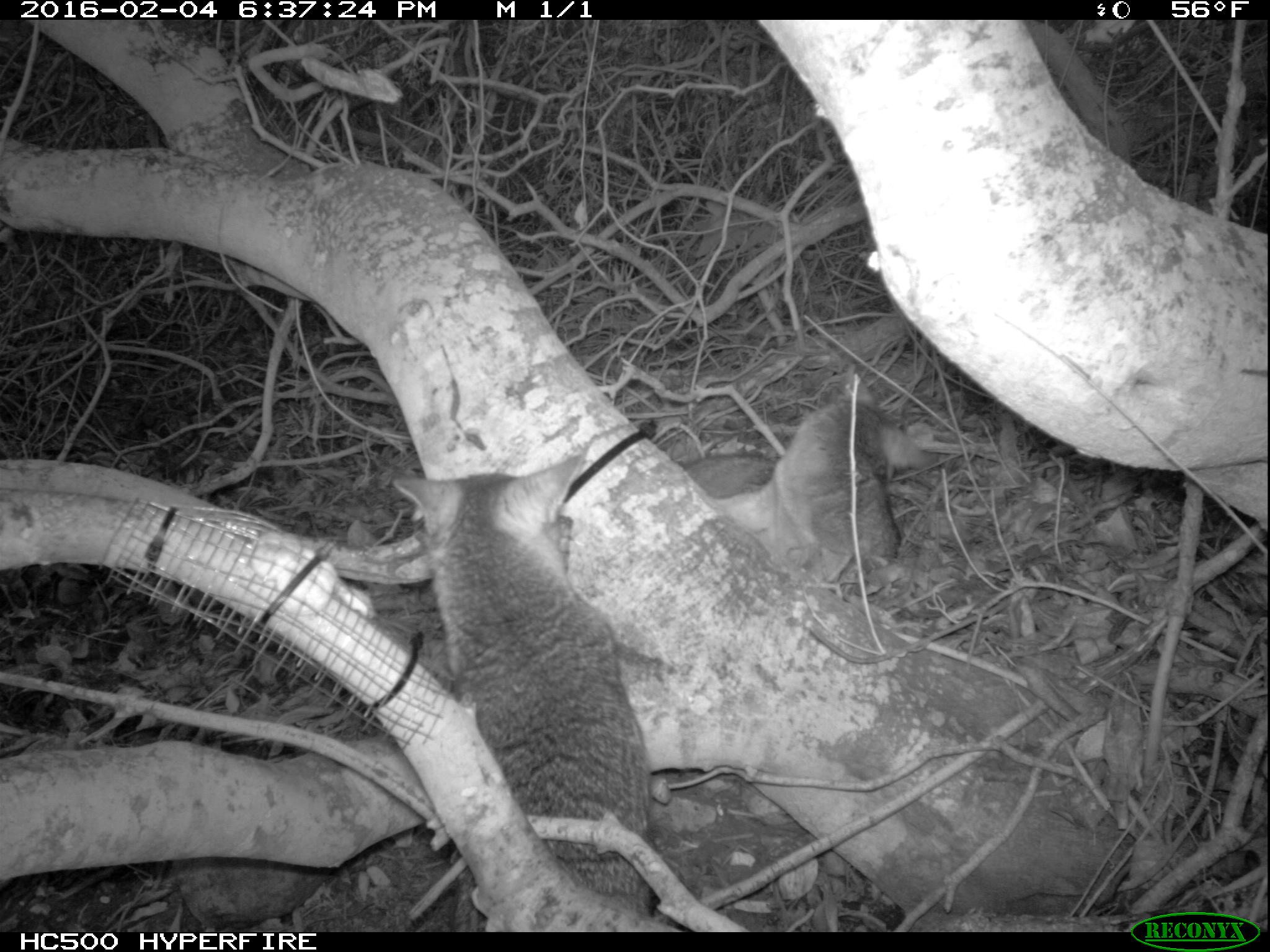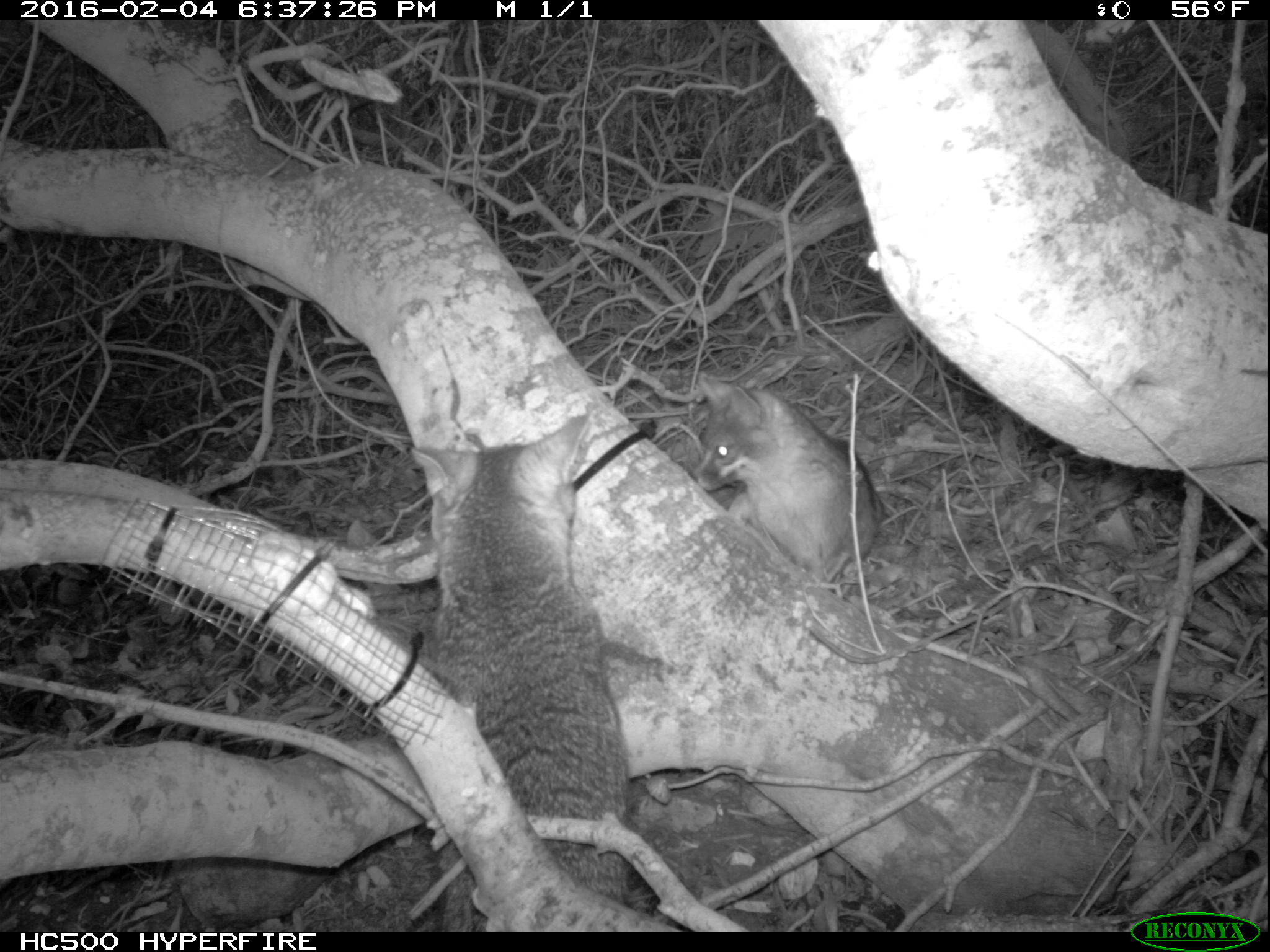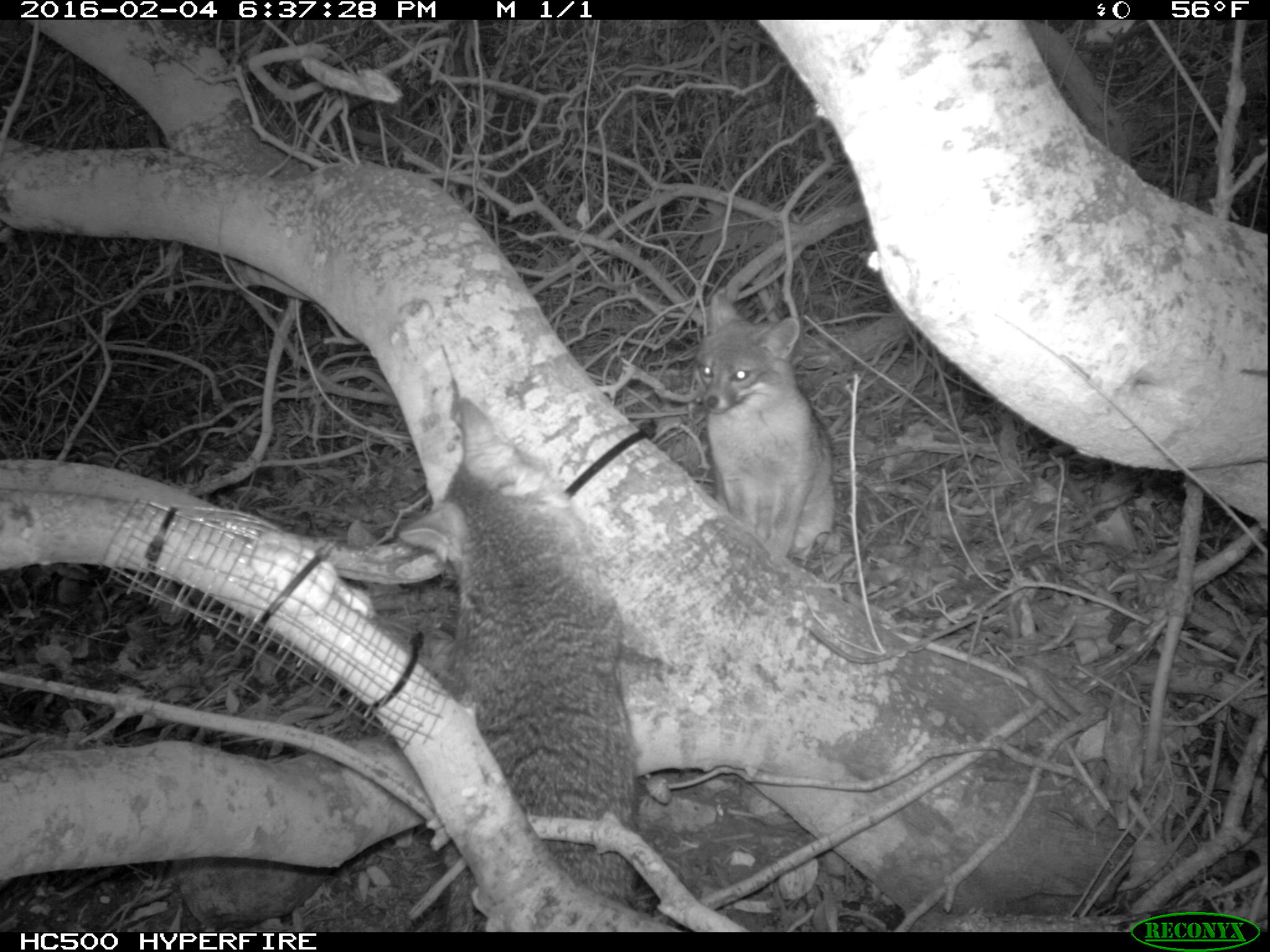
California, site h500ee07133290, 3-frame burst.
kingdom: Animalia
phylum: Chordata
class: Mammalia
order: Carnivora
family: Canidae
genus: Urocyon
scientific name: Urocyon littoralis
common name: island fox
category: fox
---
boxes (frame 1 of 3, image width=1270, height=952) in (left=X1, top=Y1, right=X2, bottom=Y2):
fox: (left=389, top=452, right=649, bottom=931); (left=685, top=366, right=936, bottom=583)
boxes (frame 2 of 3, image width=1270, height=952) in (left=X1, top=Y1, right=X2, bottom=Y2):
fox: (left=410, top=413, right=630, bottom=933); (left=689, top=372, right=881, bottom=578)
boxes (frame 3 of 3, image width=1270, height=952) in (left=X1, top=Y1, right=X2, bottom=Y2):
fox: (left=399, top=397, right=635, bottom=932); (left=695, top=293, right=841, bottom=558)